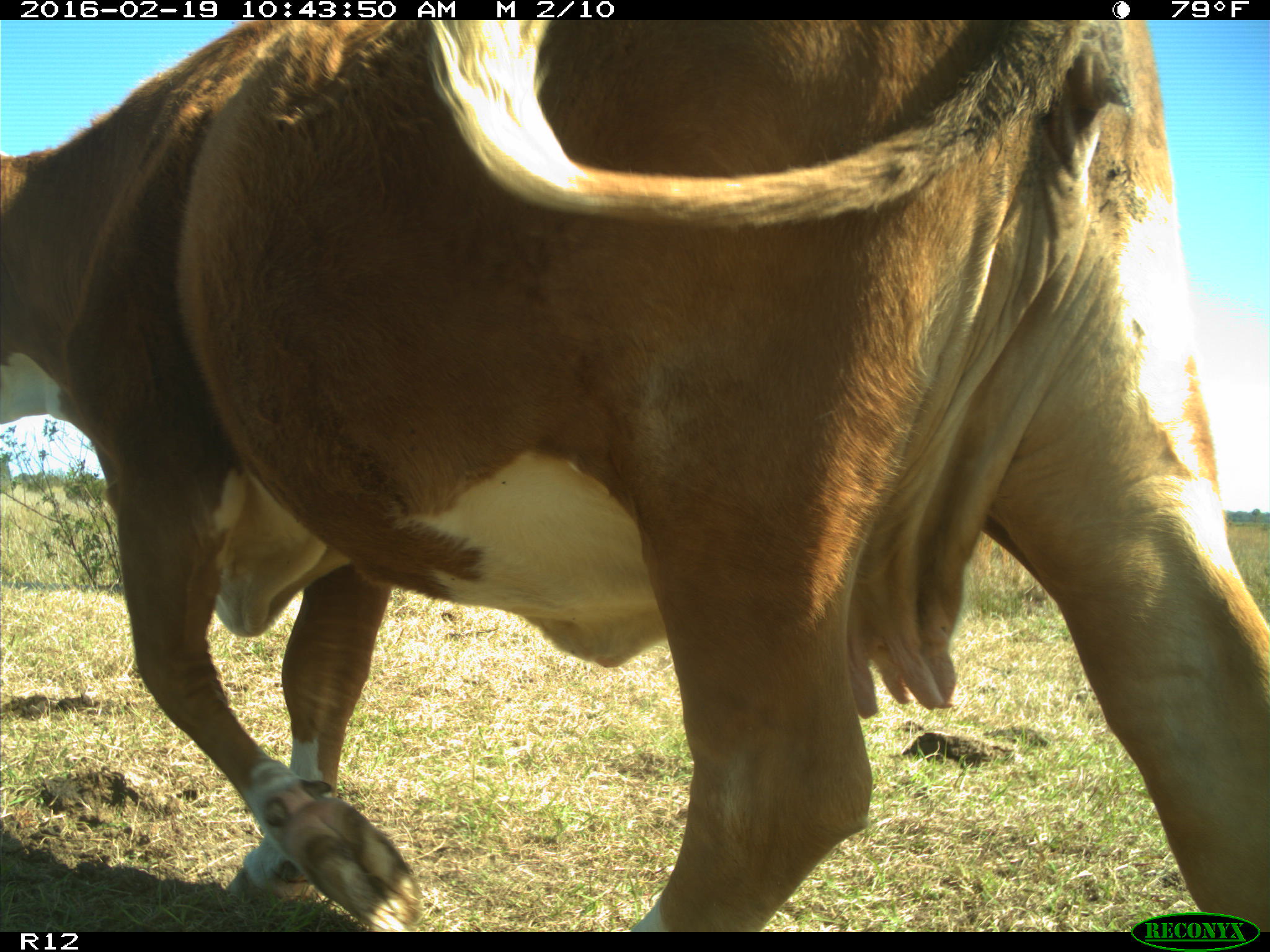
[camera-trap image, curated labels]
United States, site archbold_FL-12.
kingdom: Animalia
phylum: Chordata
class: Mammalia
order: Artiodactyla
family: Bovidae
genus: Bos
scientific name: Bos taurus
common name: domestic cow